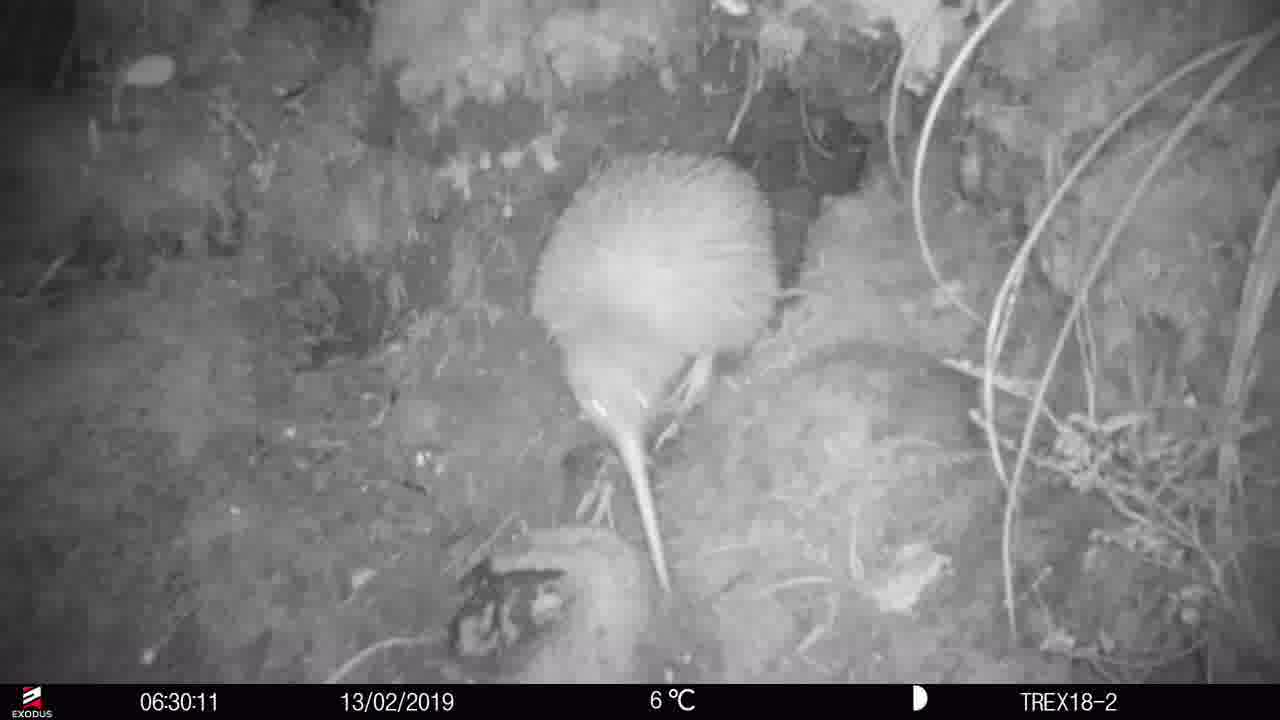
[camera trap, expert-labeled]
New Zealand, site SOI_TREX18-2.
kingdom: Animalia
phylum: Chordata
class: Aves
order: Apterygiformes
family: Apterygidae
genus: Apteryx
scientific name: Apteryx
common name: kiwi